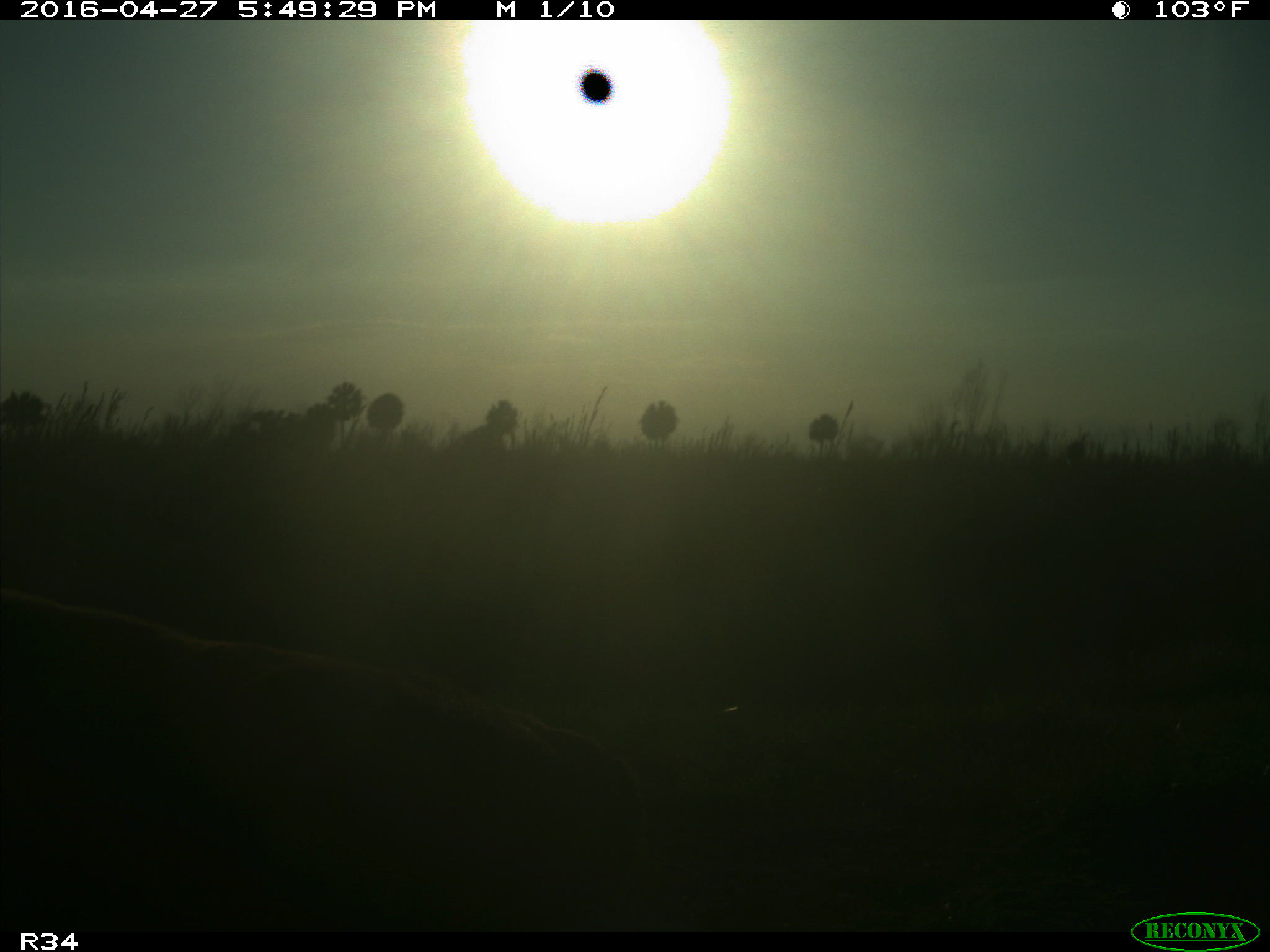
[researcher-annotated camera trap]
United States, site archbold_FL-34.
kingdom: Animalia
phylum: Chordata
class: Mammalia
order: Artiodactyla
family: Bovidae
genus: Bos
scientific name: Bos taurus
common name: domestic cow